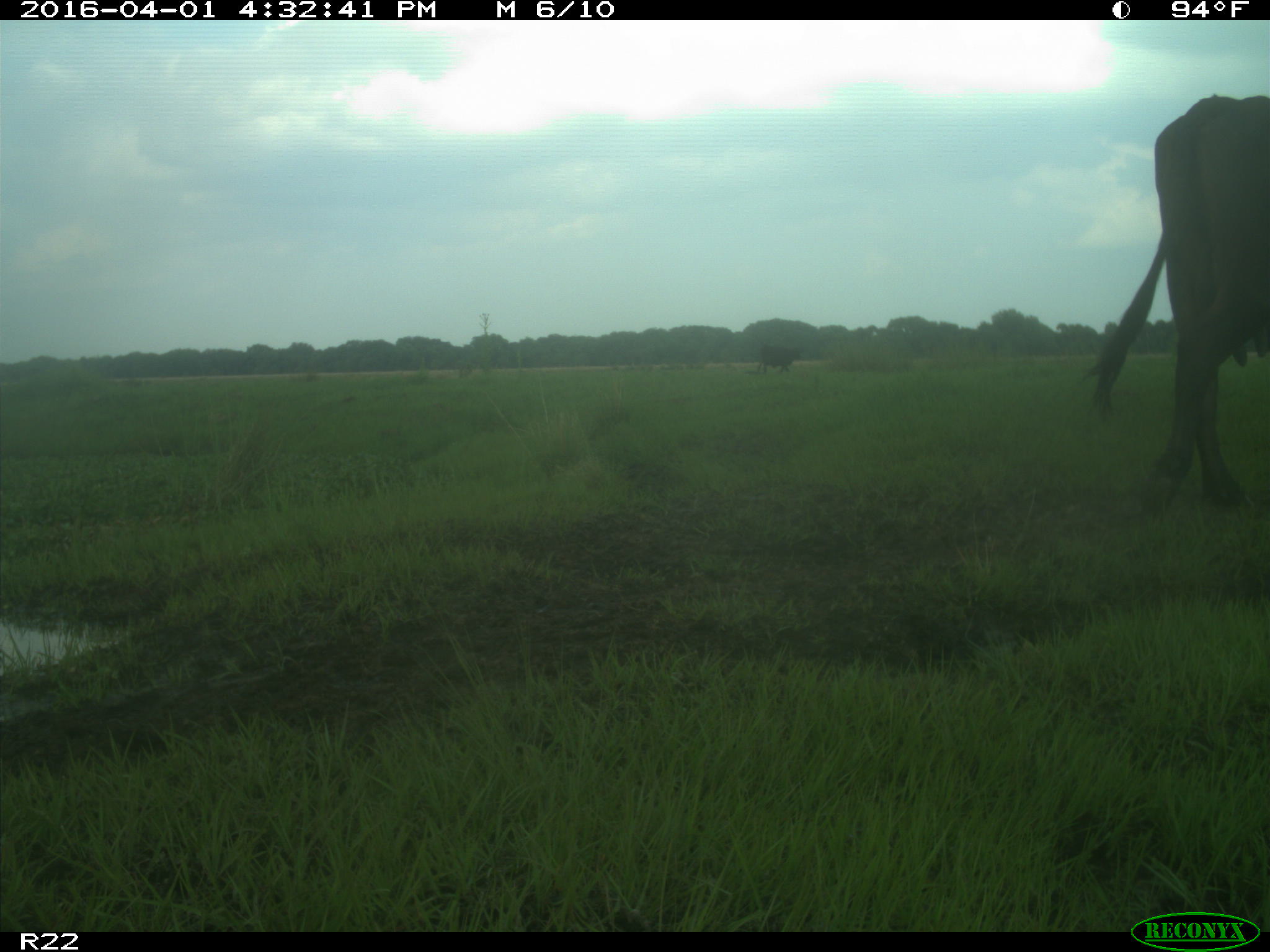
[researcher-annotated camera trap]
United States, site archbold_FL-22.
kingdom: Animalia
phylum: Chordata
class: Mammalia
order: Artiodactyla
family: Bovidae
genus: Bos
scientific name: Bos taurus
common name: domestic cow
Bos taurus (domestic cow).